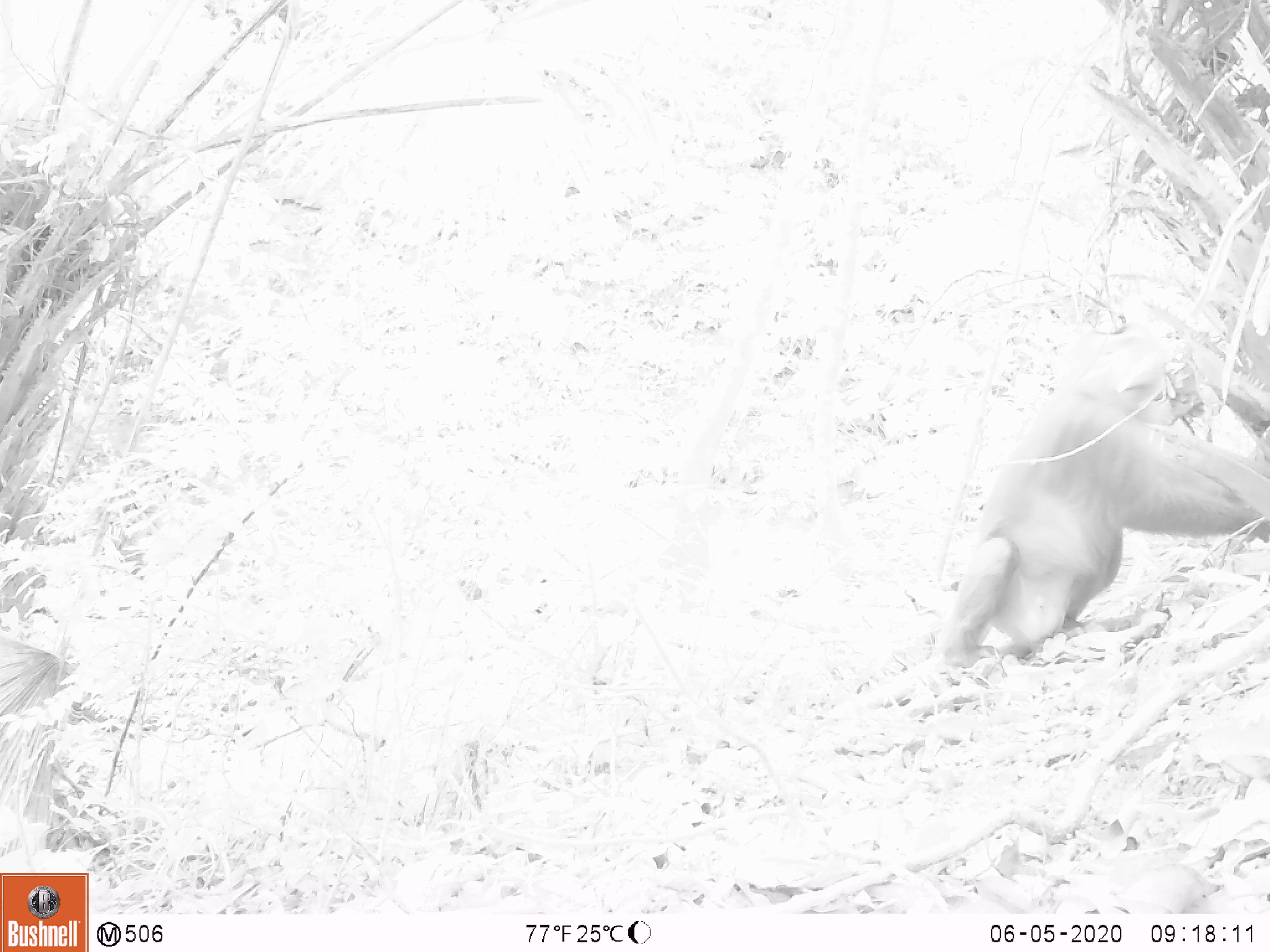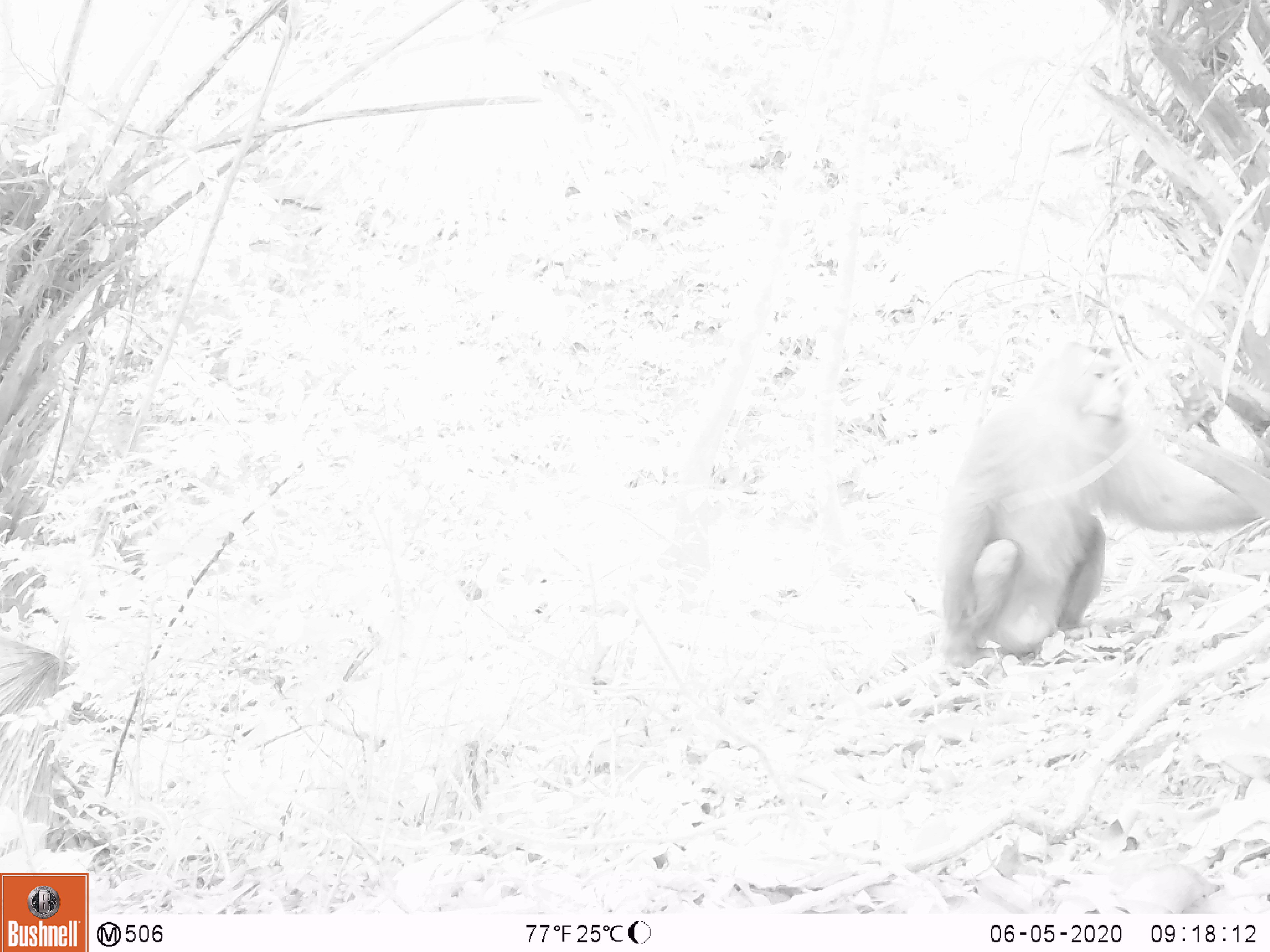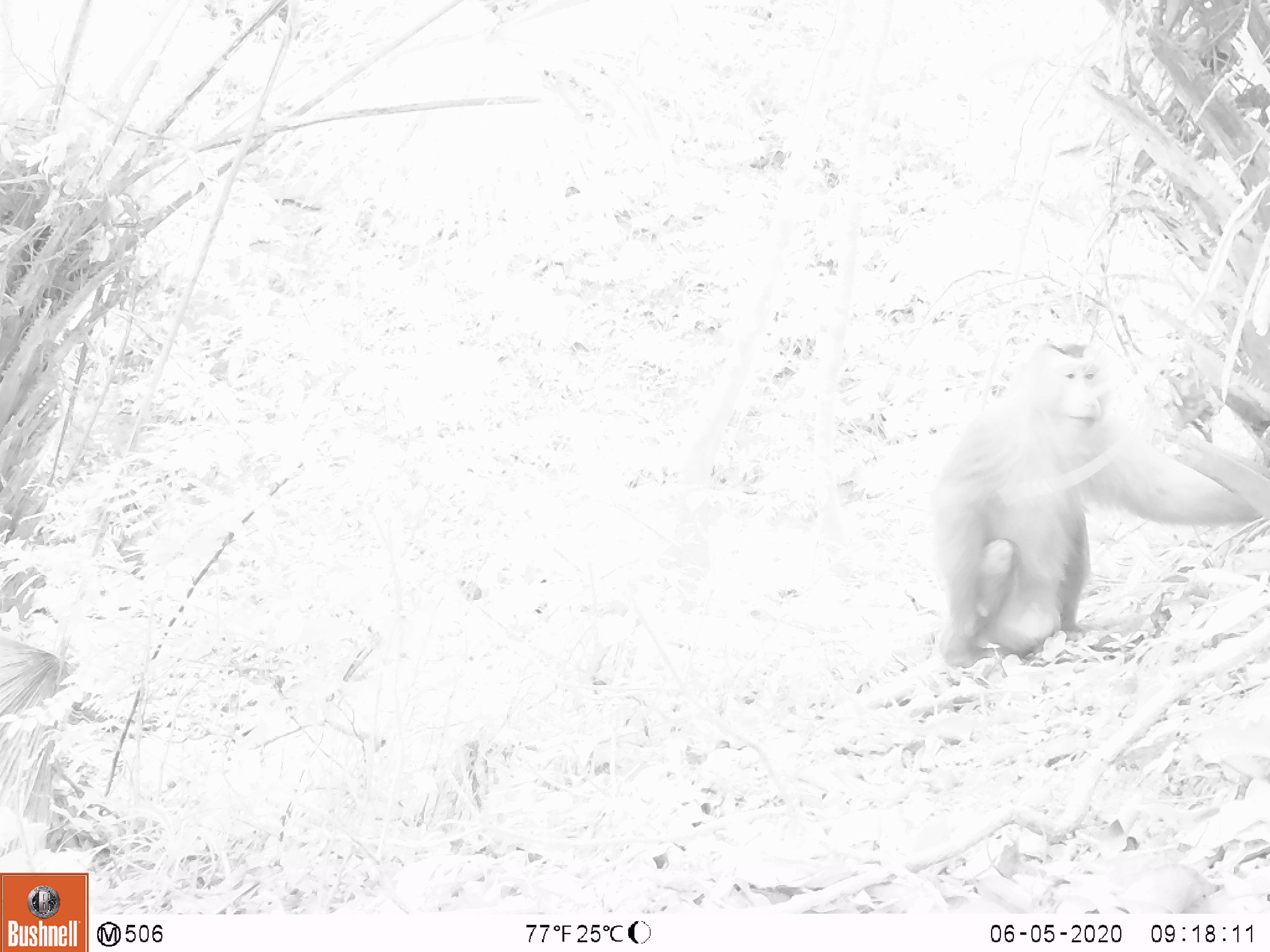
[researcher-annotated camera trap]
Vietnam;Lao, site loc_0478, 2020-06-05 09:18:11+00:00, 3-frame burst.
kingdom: Animalia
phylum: Chordata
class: Mammalia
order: Primates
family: Cercopithecidae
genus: Macaca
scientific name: Macaca nemestrina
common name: pig-tailed macaque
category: pig tailed macaque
Pig tailed macaque (pig-tailed macaque) (Macaca nemestrina). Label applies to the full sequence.